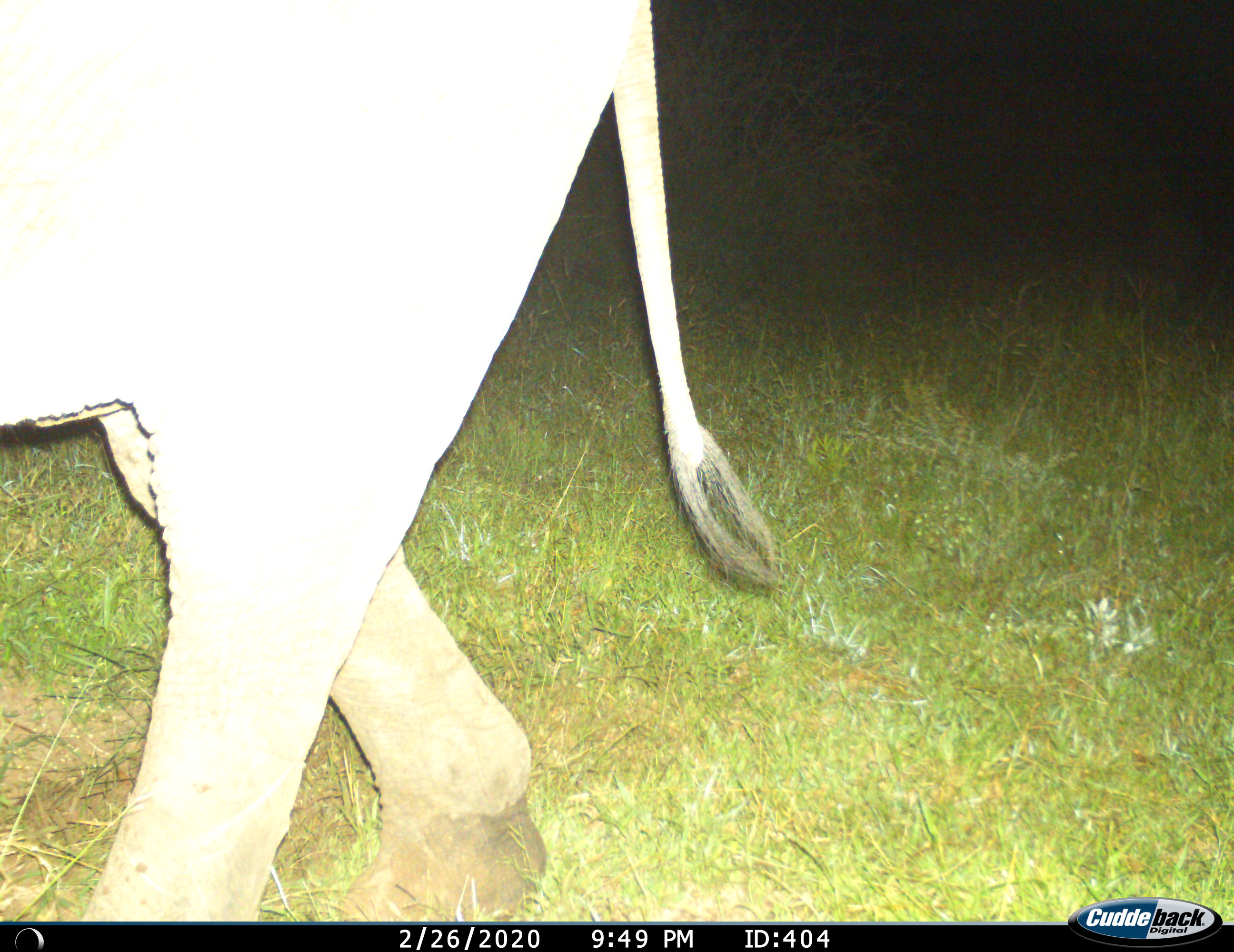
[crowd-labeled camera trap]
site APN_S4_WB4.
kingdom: Animalia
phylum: Chordata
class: Mammalia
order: Proboscidea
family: Elephantidae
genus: Loxodonta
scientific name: Loxodonta africana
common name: african bush elephant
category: elephant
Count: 1.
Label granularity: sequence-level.